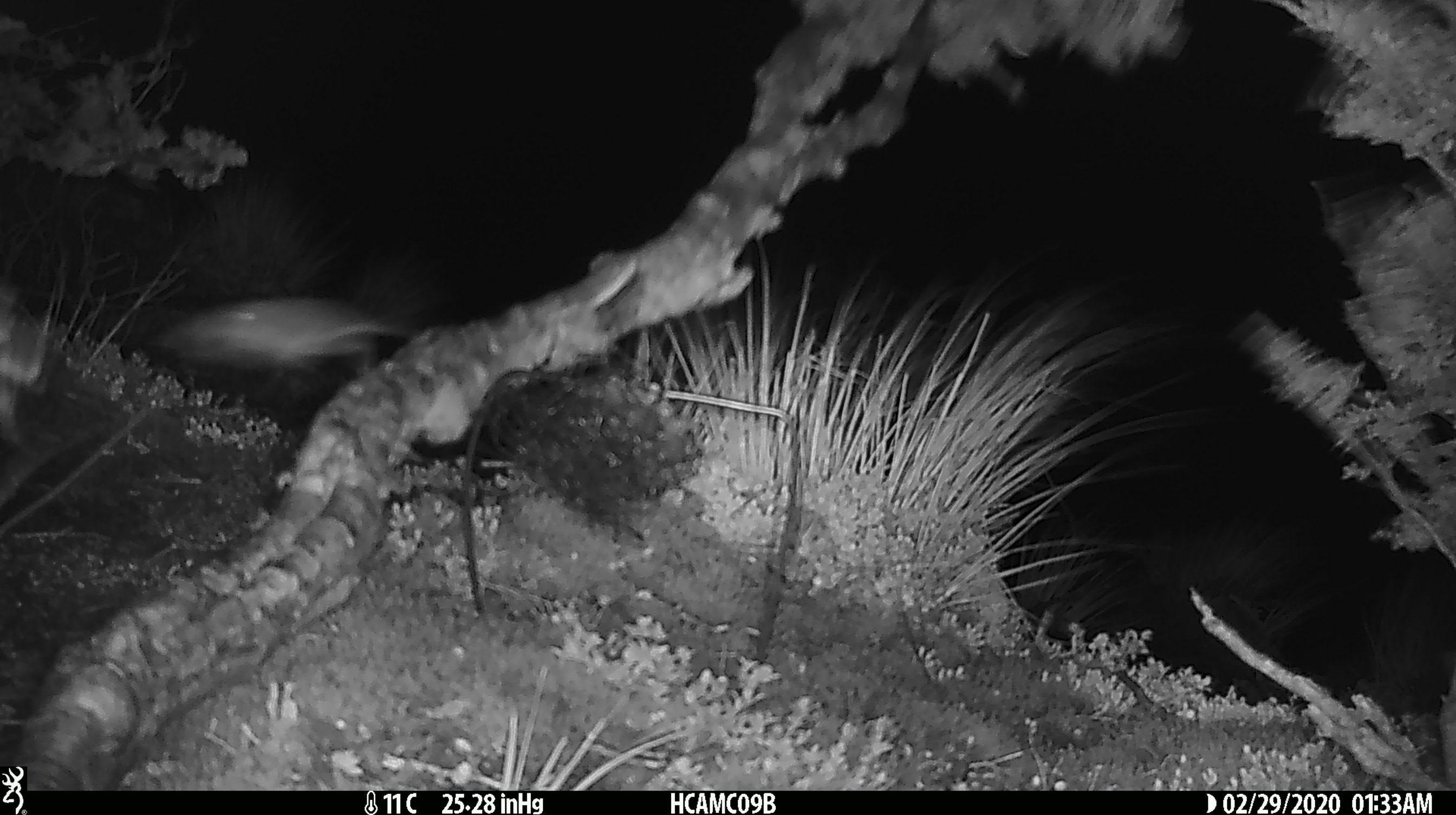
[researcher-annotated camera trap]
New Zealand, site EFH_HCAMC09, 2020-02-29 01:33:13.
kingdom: Animalia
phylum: Chordata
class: Mammalia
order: Rodentia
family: Muridae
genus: Mus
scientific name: Mus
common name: mouse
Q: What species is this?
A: Mouse (Mus).